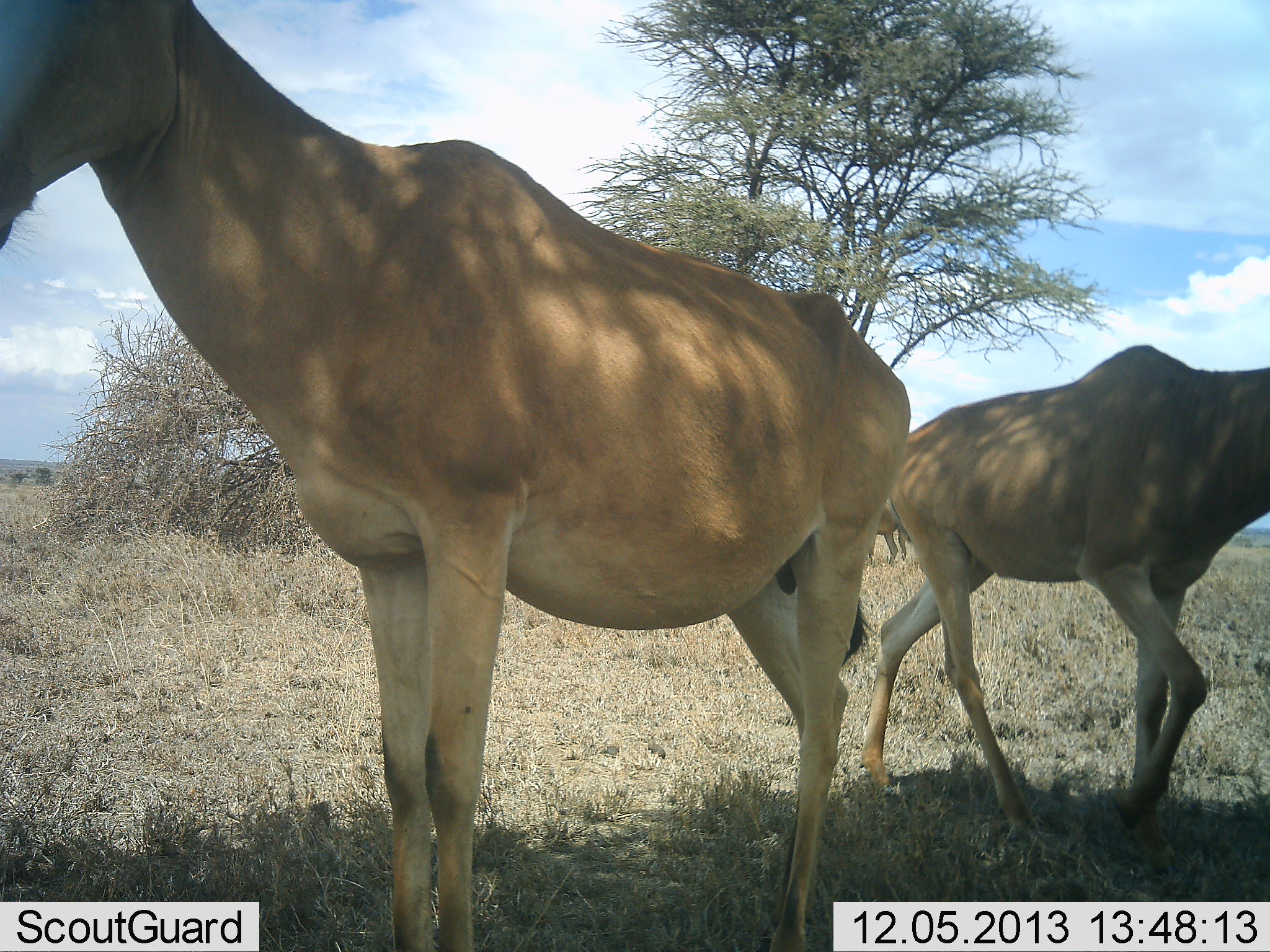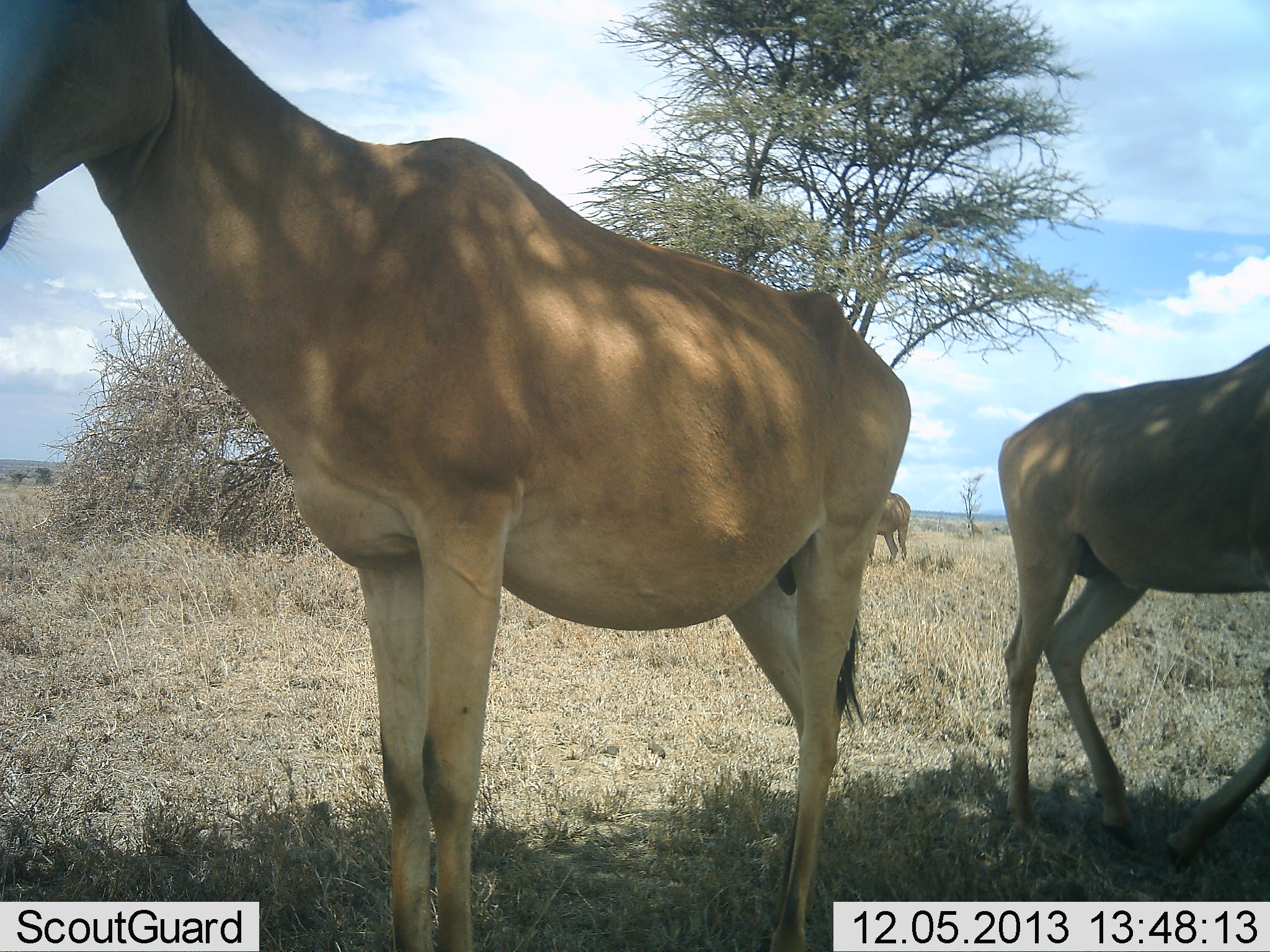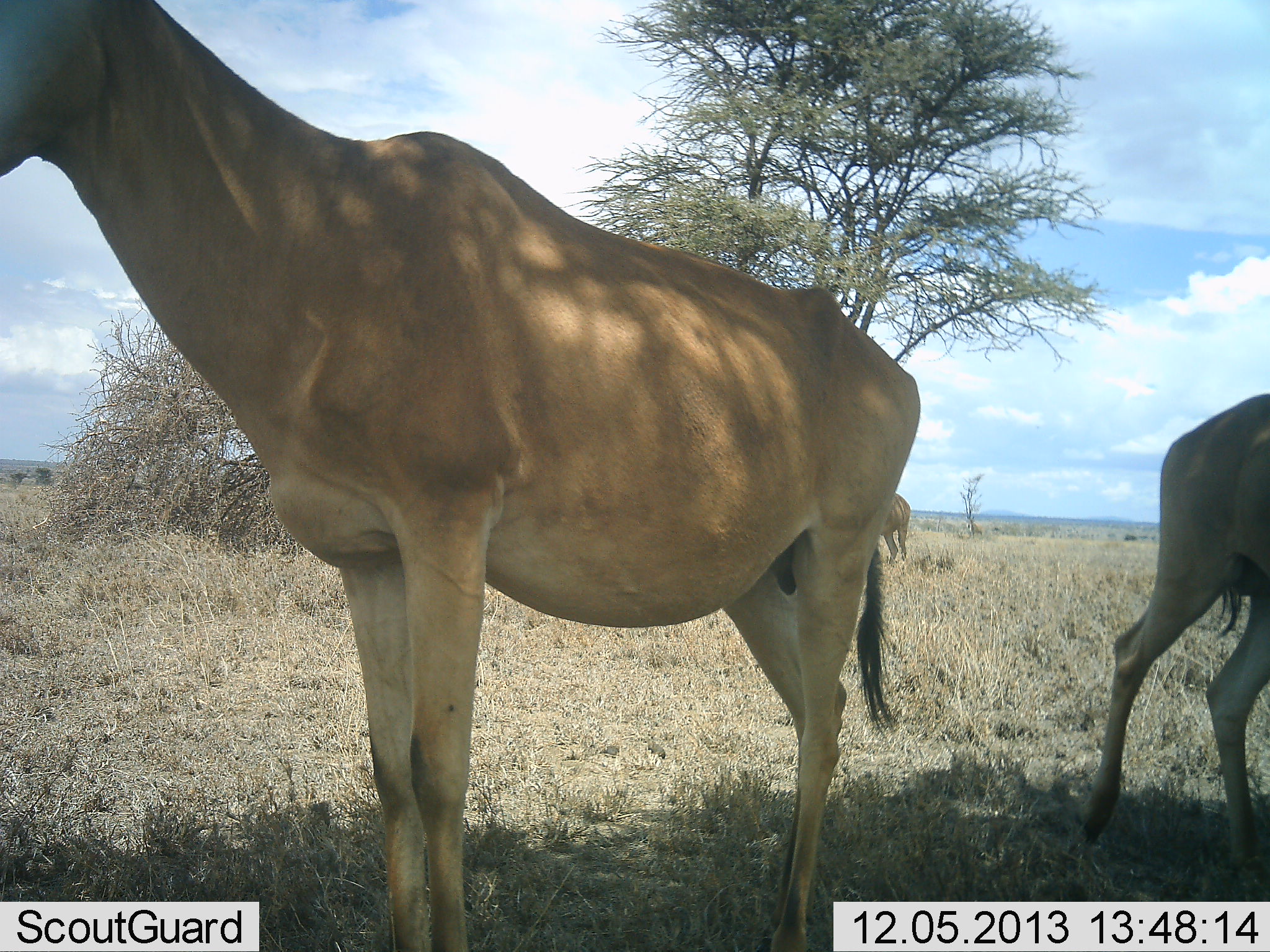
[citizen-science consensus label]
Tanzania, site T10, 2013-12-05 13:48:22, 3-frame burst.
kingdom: Animalia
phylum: Chordata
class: Mammalia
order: Artiodactyla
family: Bovidae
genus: Alcelaphus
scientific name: Alcelaphus buselaphus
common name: hartebeest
Hartebeest (Alcelaphus buselaphus), count 3. Behavior (volunteer vote fractions): standing 100%, resting 0%, moving 55%, interacting 0%. Young present (vote fraction): 0%. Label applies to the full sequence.